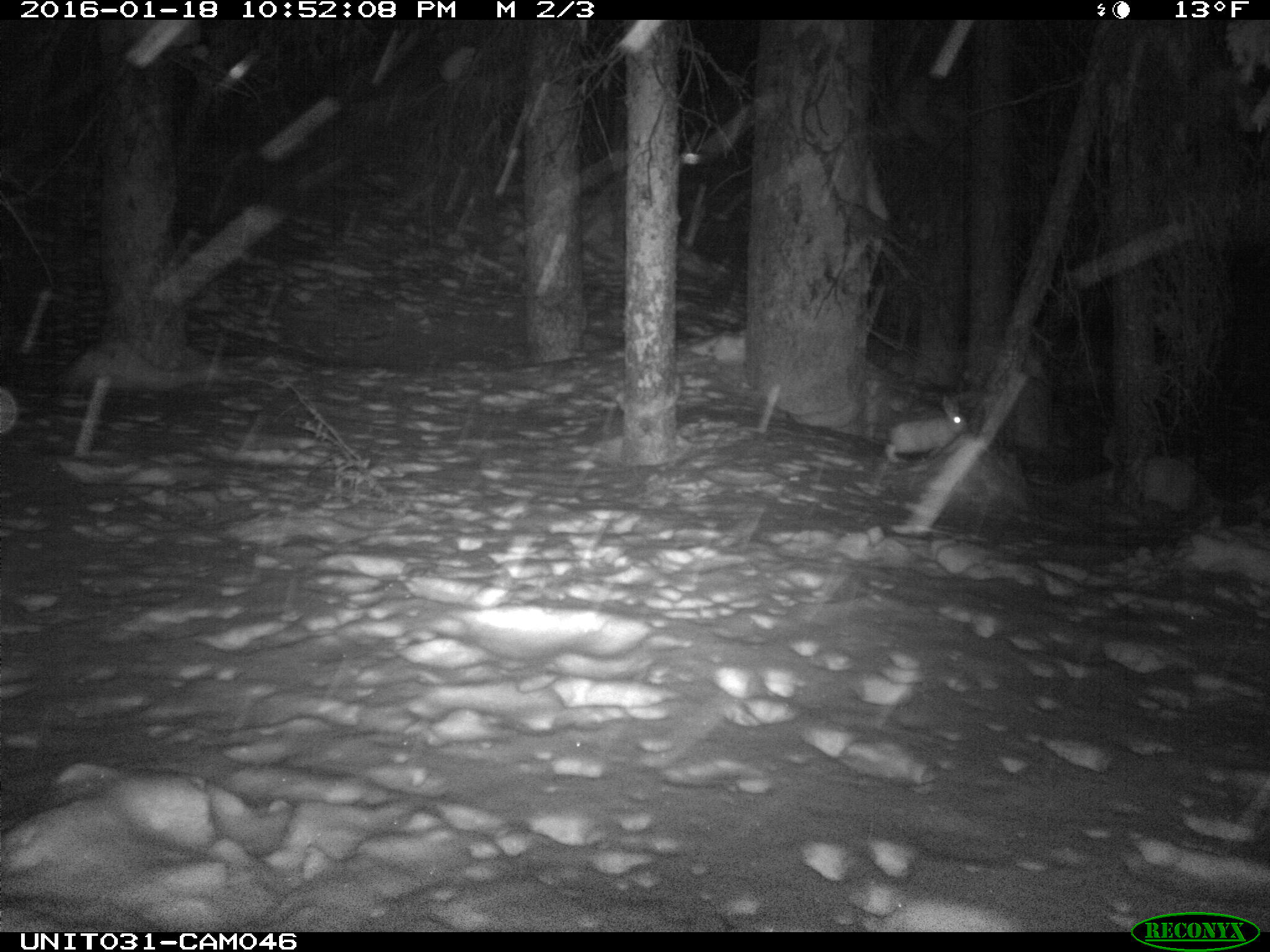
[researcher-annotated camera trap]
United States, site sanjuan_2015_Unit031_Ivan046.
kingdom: Animalia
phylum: Chordata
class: Mammalia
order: Lagomorpha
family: Leporidae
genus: Lepus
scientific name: Lepus americanus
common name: snowshoe hare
Lepus americanus (snowshoe hare).